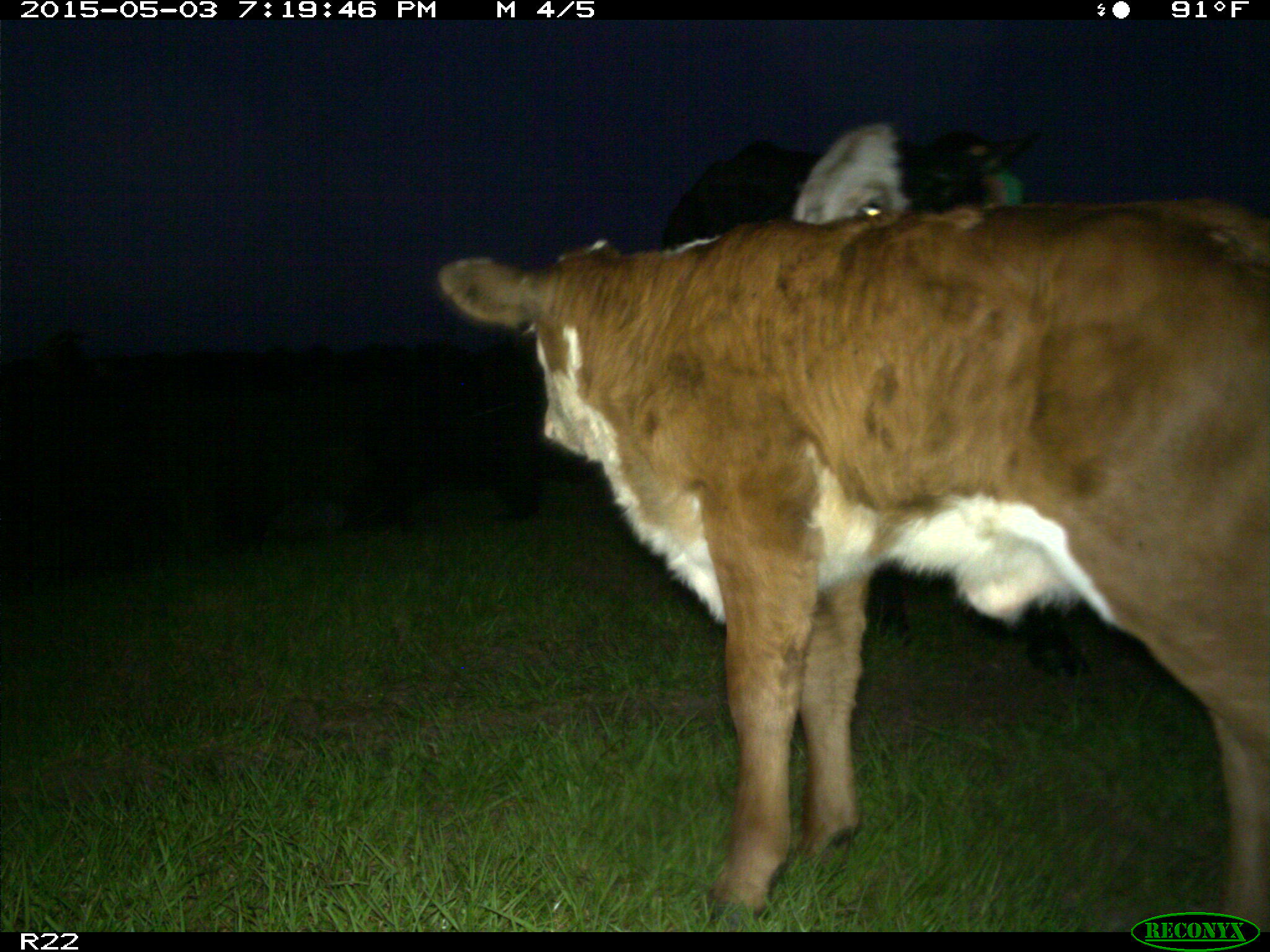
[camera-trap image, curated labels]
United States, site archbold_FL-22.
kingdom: Animalia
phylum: Chordata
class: Mammalia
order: Artiodactyla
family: Bovidae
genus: Bos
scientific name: Bos taurus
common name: domestic cow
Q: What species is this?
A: Bos taurus (domestic cow).